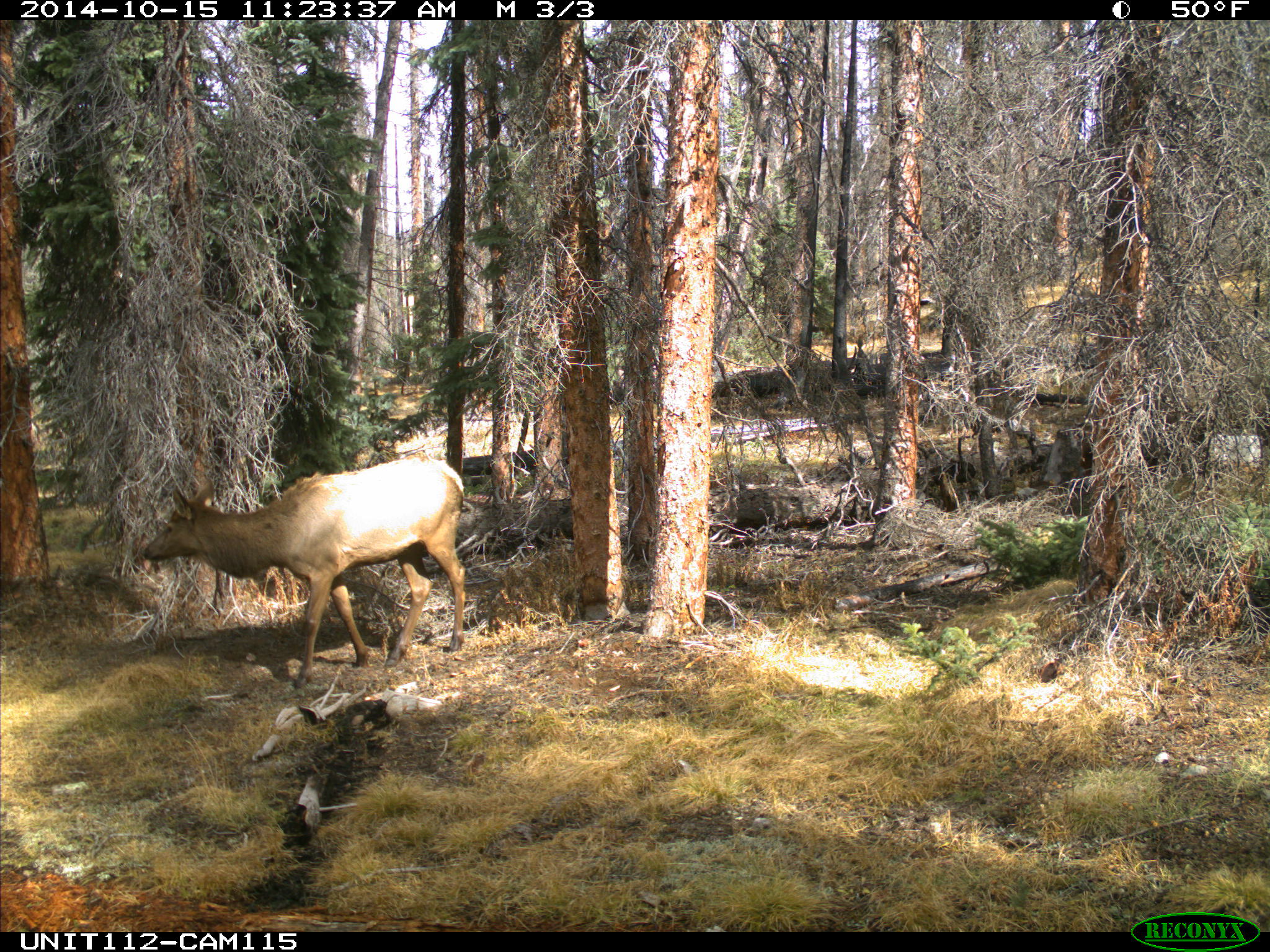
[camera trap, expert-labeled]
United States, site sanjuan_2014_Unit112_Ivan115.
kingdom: Animalia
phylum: Chordata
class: Mammalia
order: Artiodactyla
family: Cervidae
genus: Cervus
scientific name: Cervus elaphus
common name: red deer